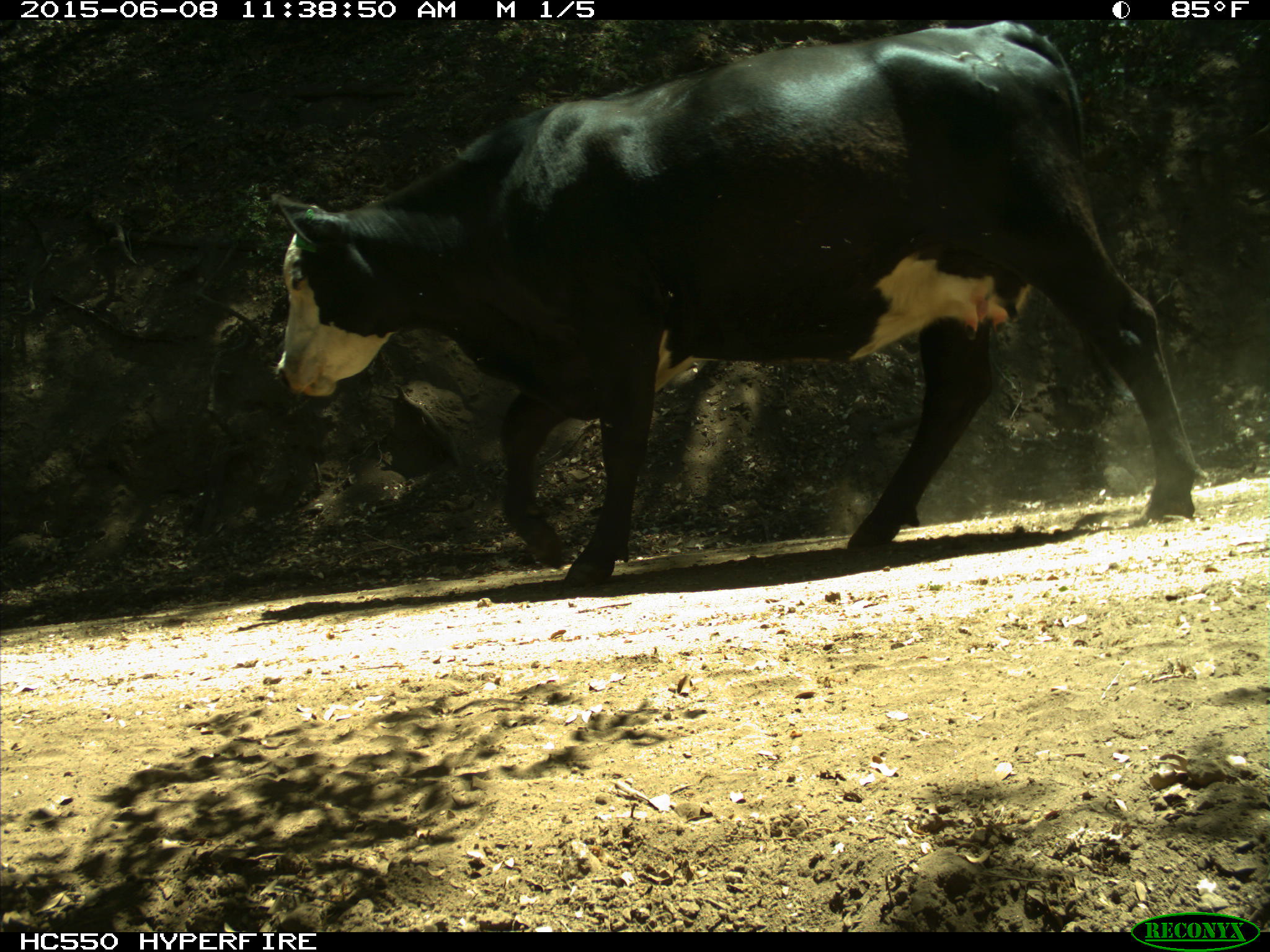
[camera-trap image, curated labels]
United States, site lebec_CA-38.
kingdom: Animalia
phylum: Chordata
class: Mammalia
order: Artiodactyla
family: Bovidae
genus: Bos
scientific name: Bos taurus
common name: domestic cow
Bos taurus (domestic cow).